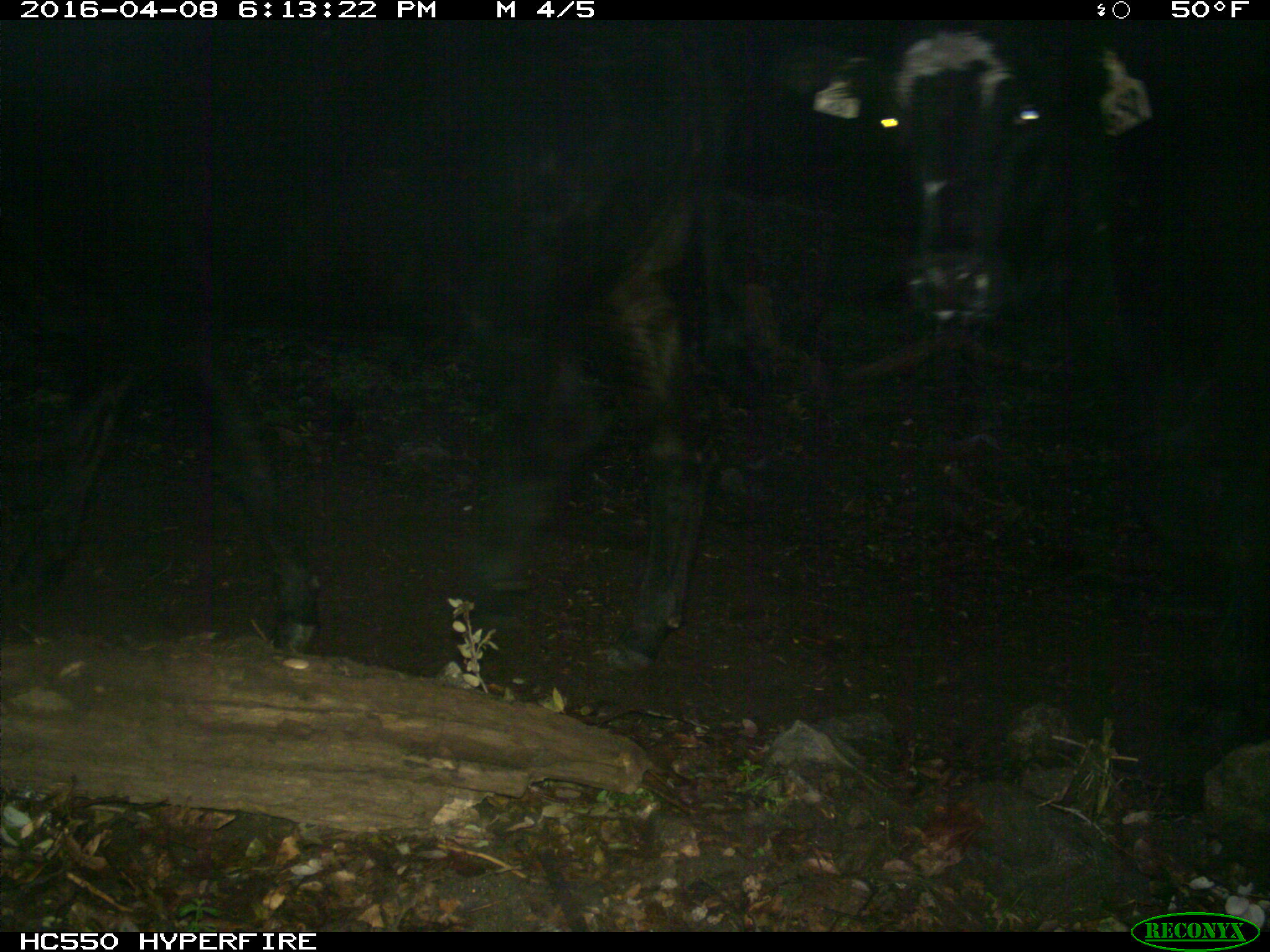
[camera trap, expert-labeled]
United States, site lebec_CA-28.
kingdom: Animalia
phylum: Chordata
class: Mammalia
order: Artiodactyla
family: Bovidae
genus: Bos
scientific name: Bos taurus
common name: domestic cow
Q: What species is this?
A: Bos taurus (domestic cow).